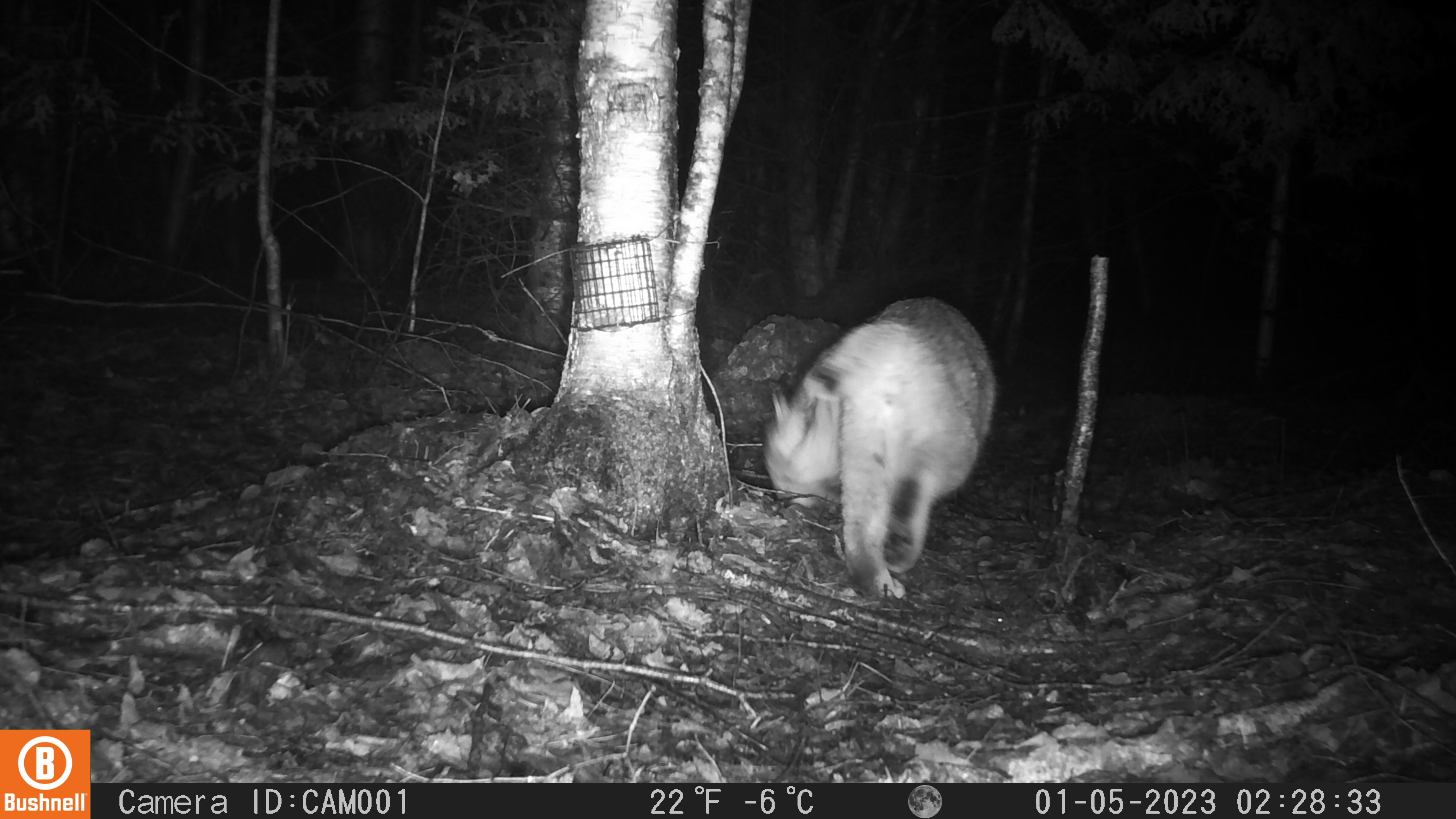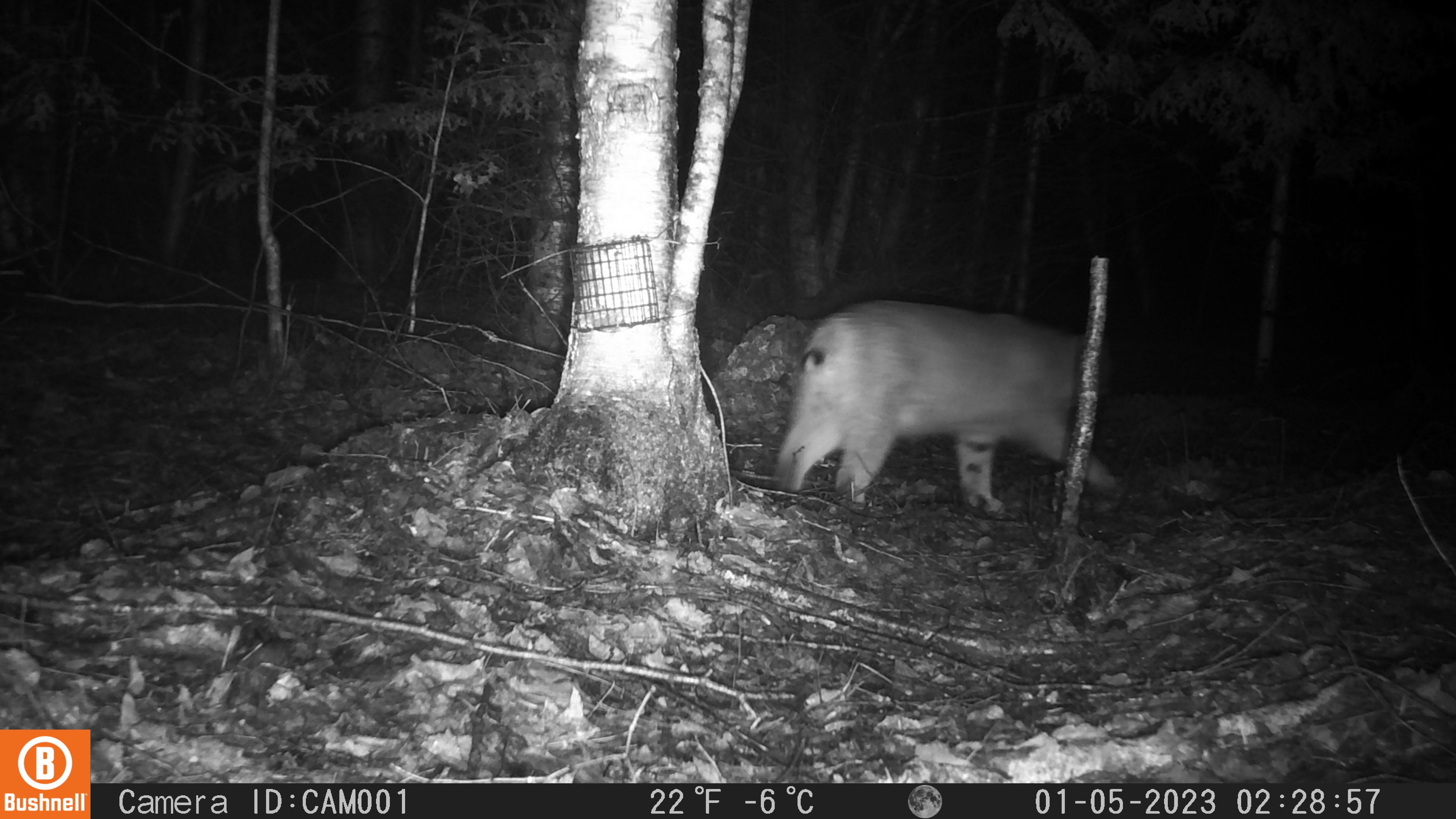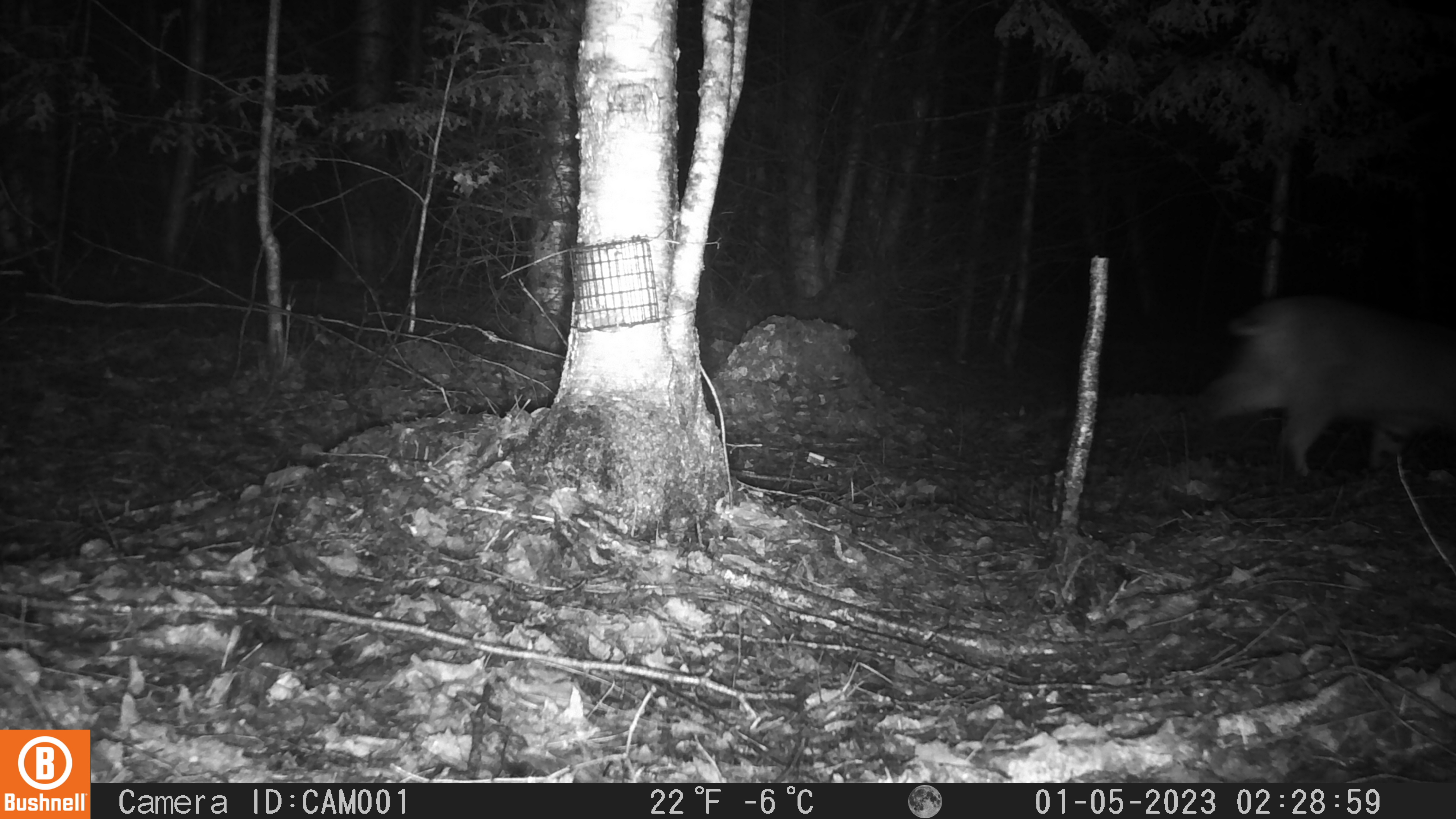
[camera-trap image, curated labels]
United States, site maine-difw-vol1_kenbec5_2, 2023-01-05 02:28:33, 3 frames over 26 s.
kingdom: Animalia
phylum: Chordata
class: Mammalia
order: Carnivora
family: Felidae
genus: Lynx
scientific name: Lynx rufus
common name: bobcat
Bobcat (Lynx rufus).